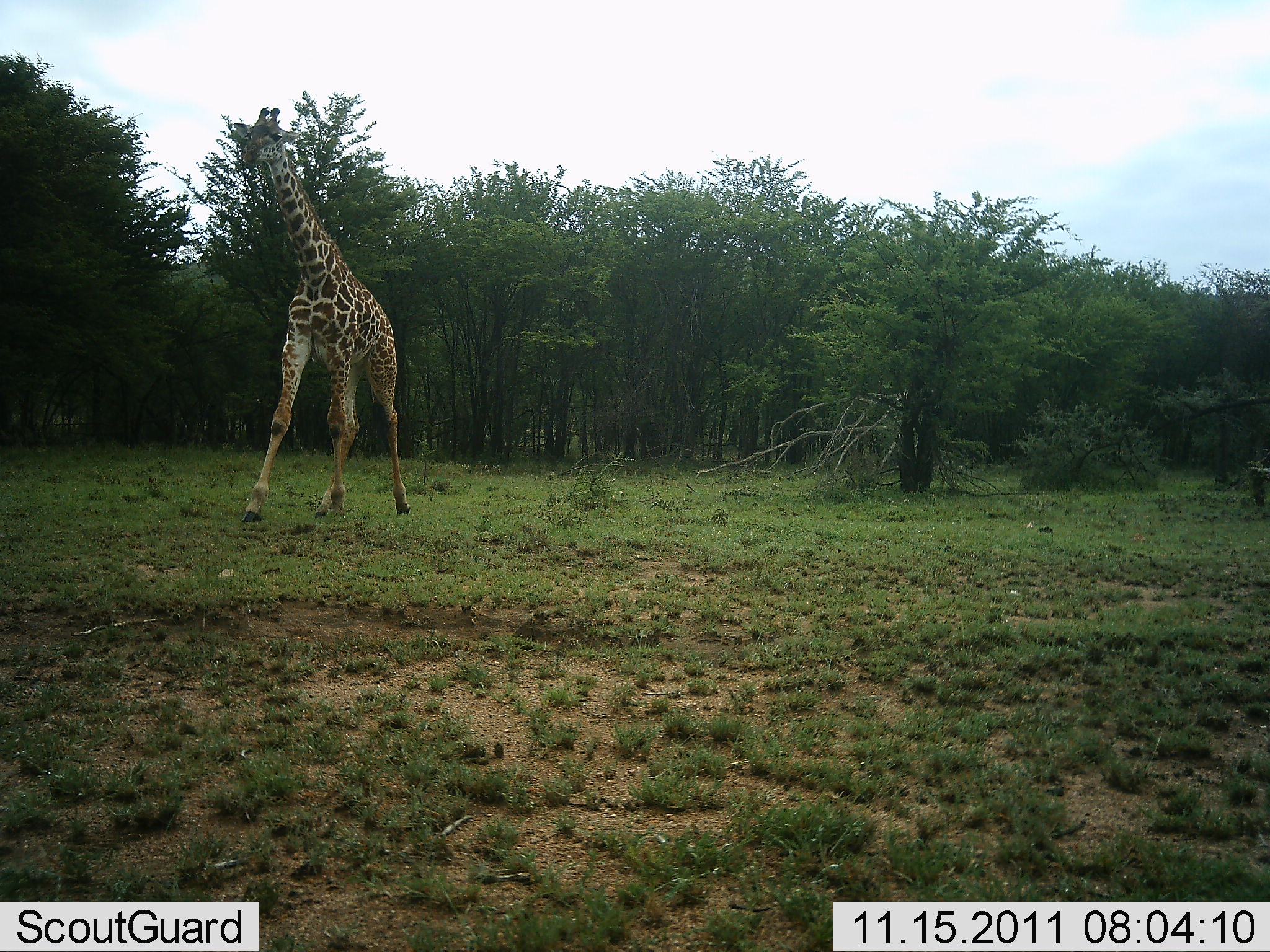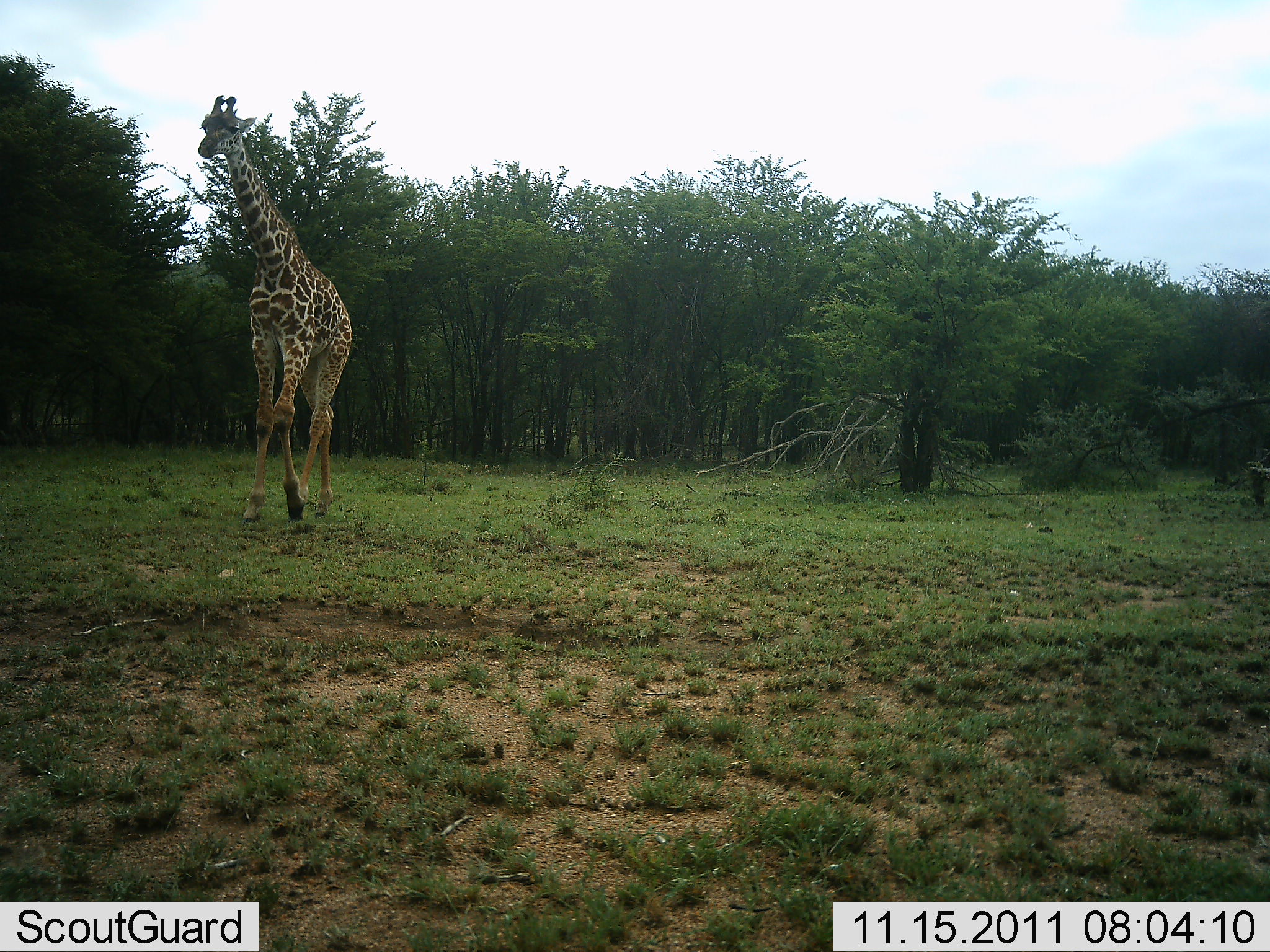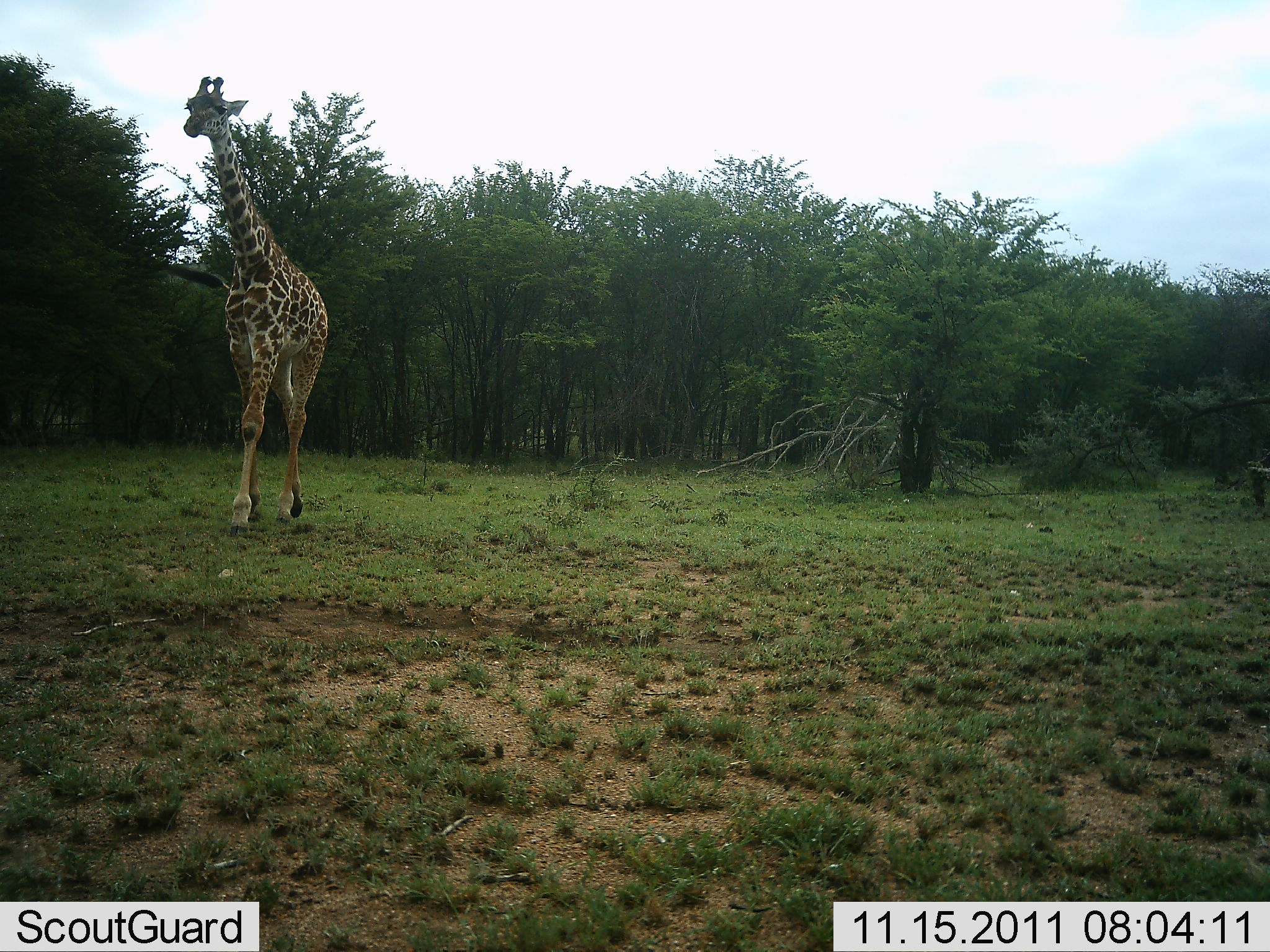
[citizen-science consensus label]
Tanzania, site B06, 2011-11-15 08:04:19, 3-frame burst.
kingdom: Animalia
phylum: Chordata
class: Mammalia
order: Artiodactyla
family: Giraffidae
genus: Giraffa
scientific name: Giraffa camelopardalis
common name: giraffe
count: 1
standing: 7%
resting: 0%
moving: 93%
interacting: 0%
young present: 0%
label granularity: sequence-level